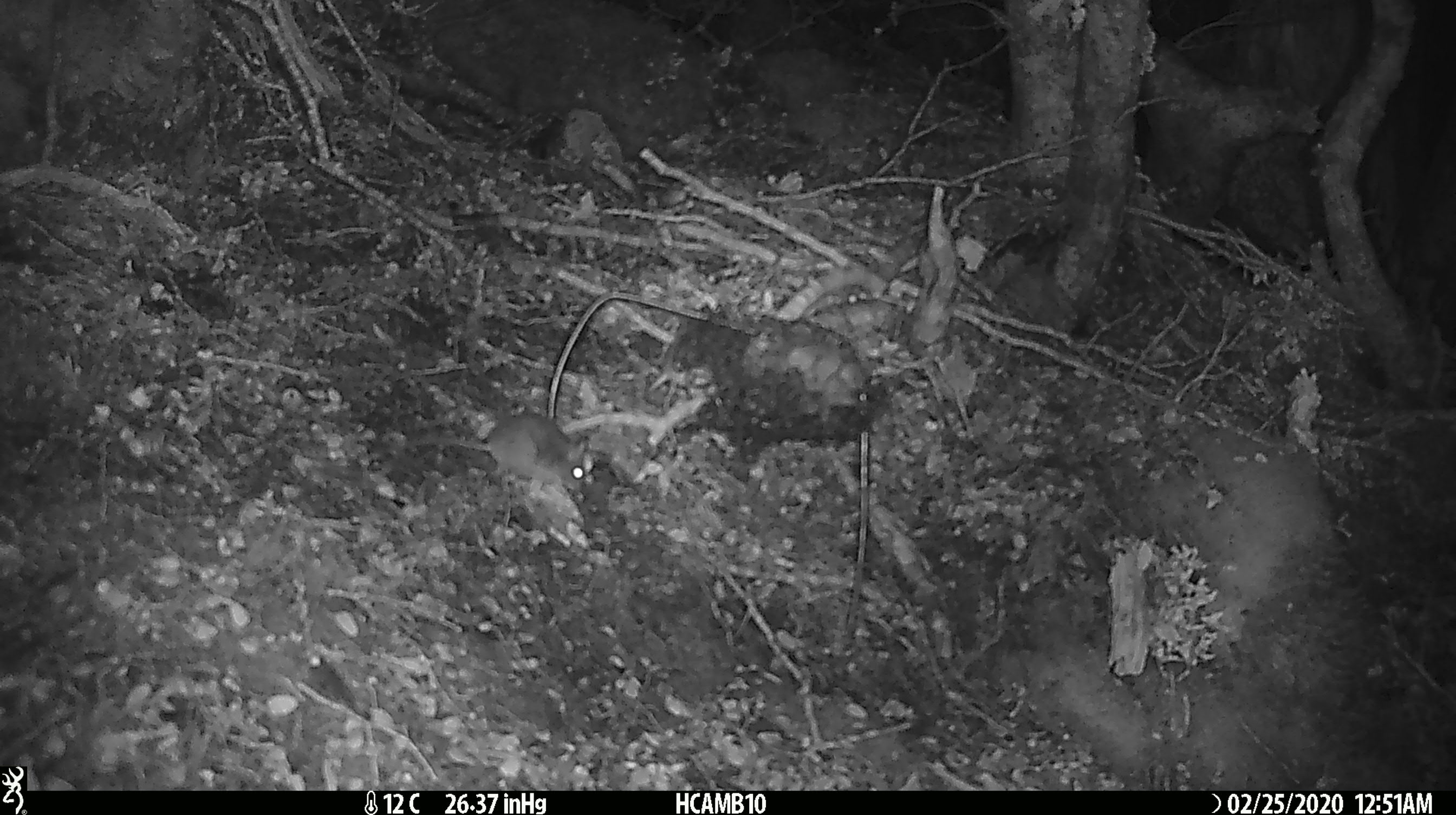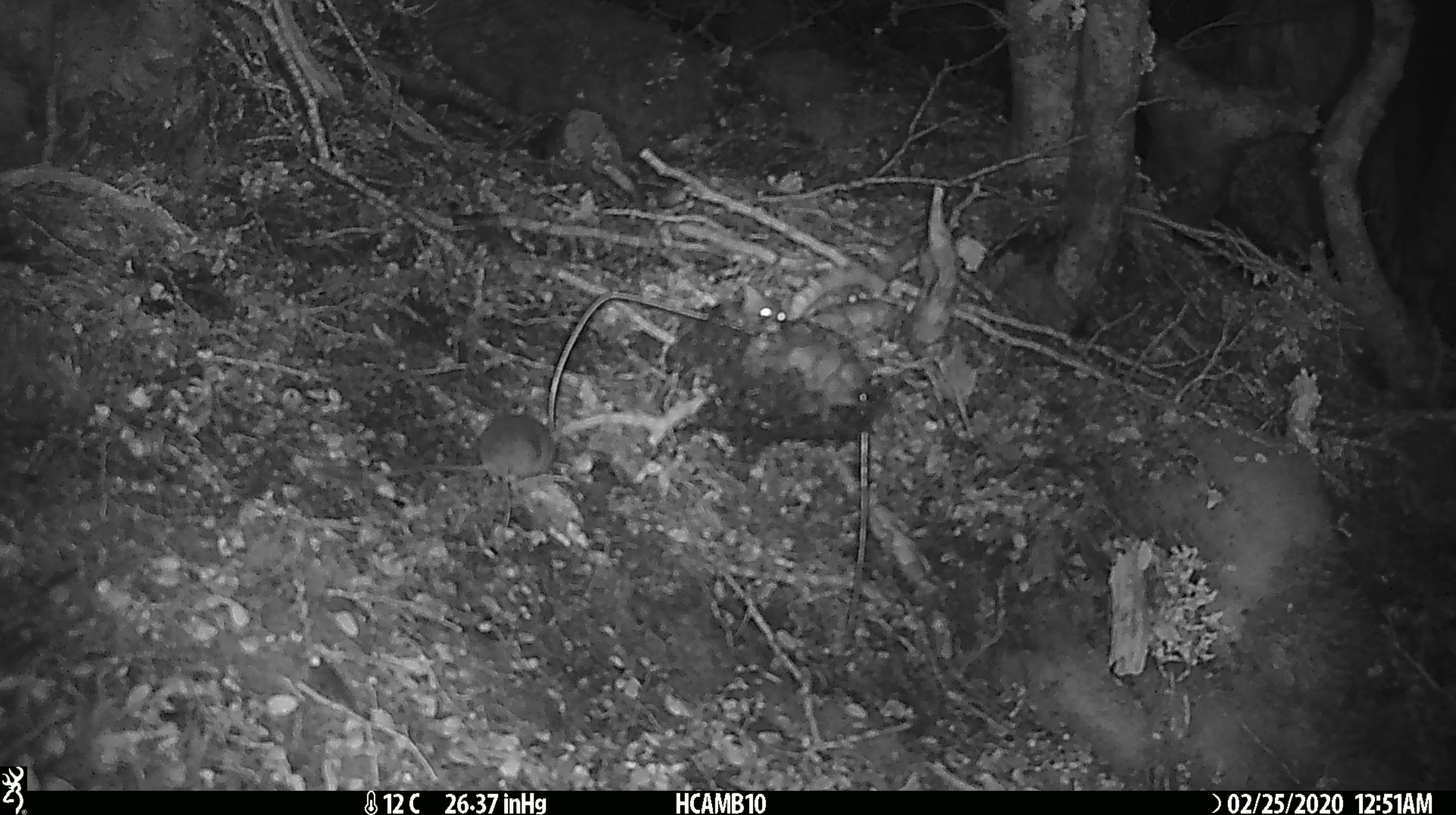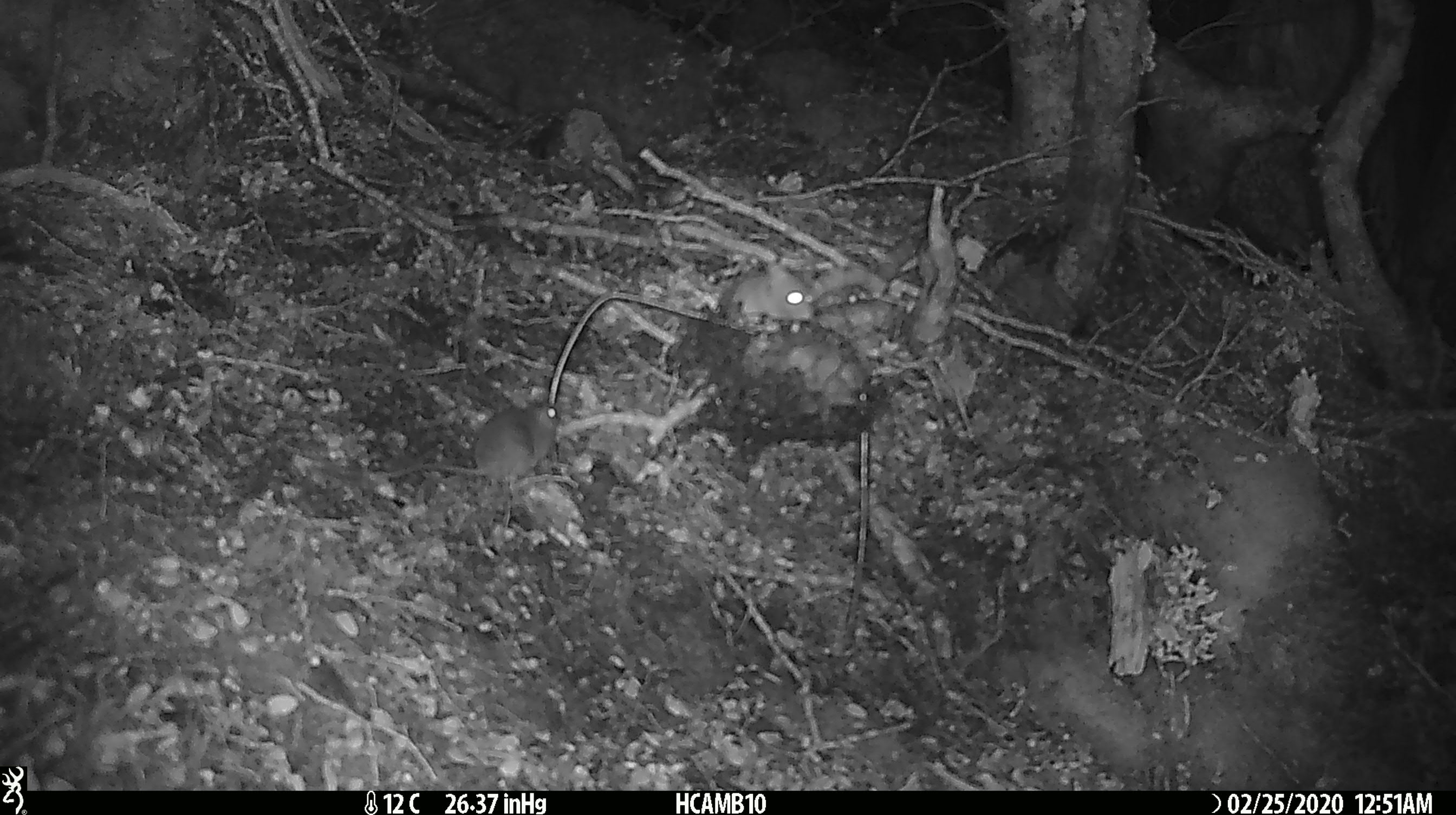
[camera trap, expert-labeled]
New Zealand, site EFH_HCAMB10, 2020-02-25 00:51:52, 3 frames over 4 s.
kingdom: Animalia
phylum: Chordata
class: Mammalia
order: Rodentia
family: Muridae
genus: Mus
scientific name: Mus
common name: mouse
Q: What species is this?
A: Mouse (Mus).